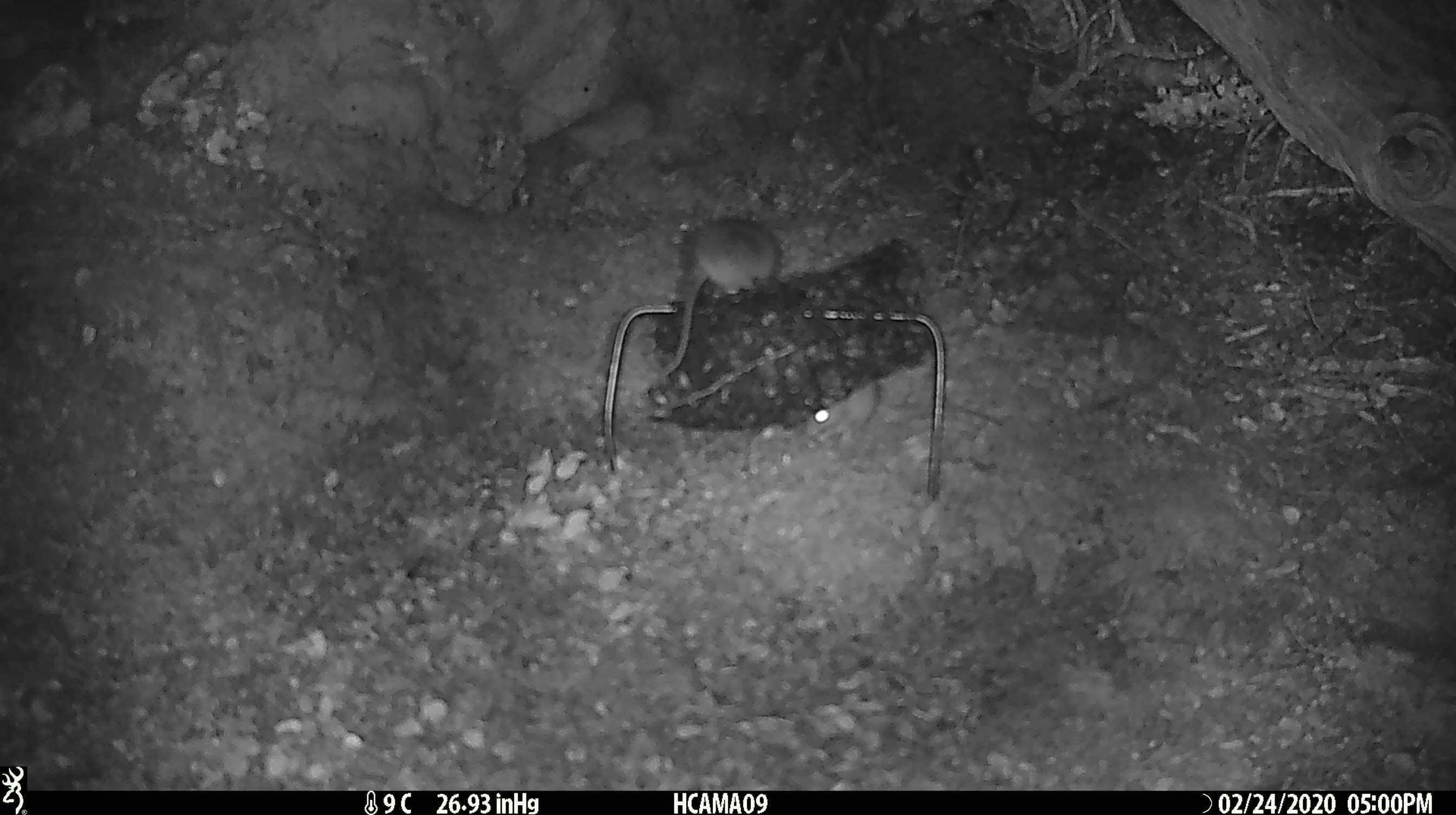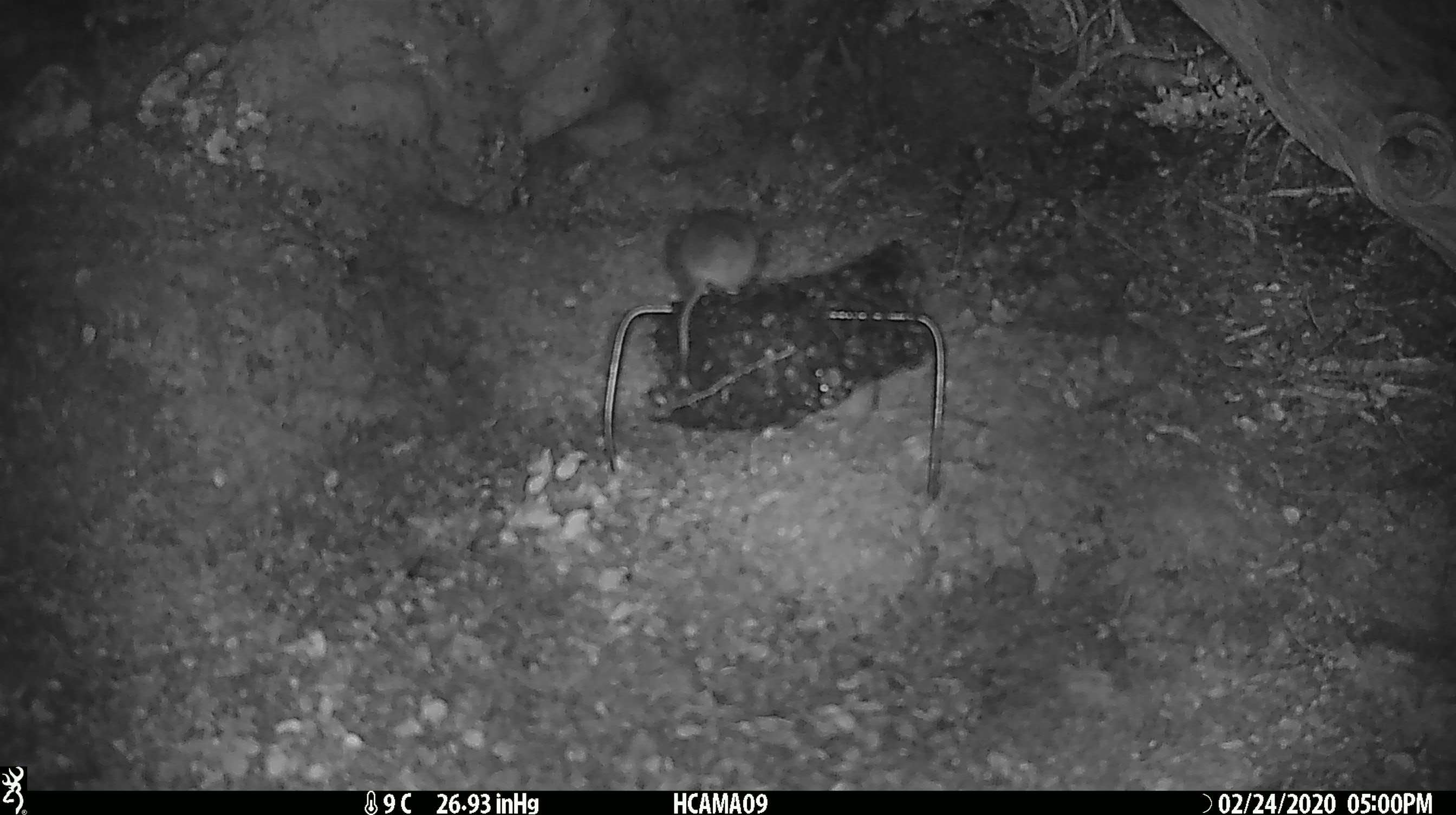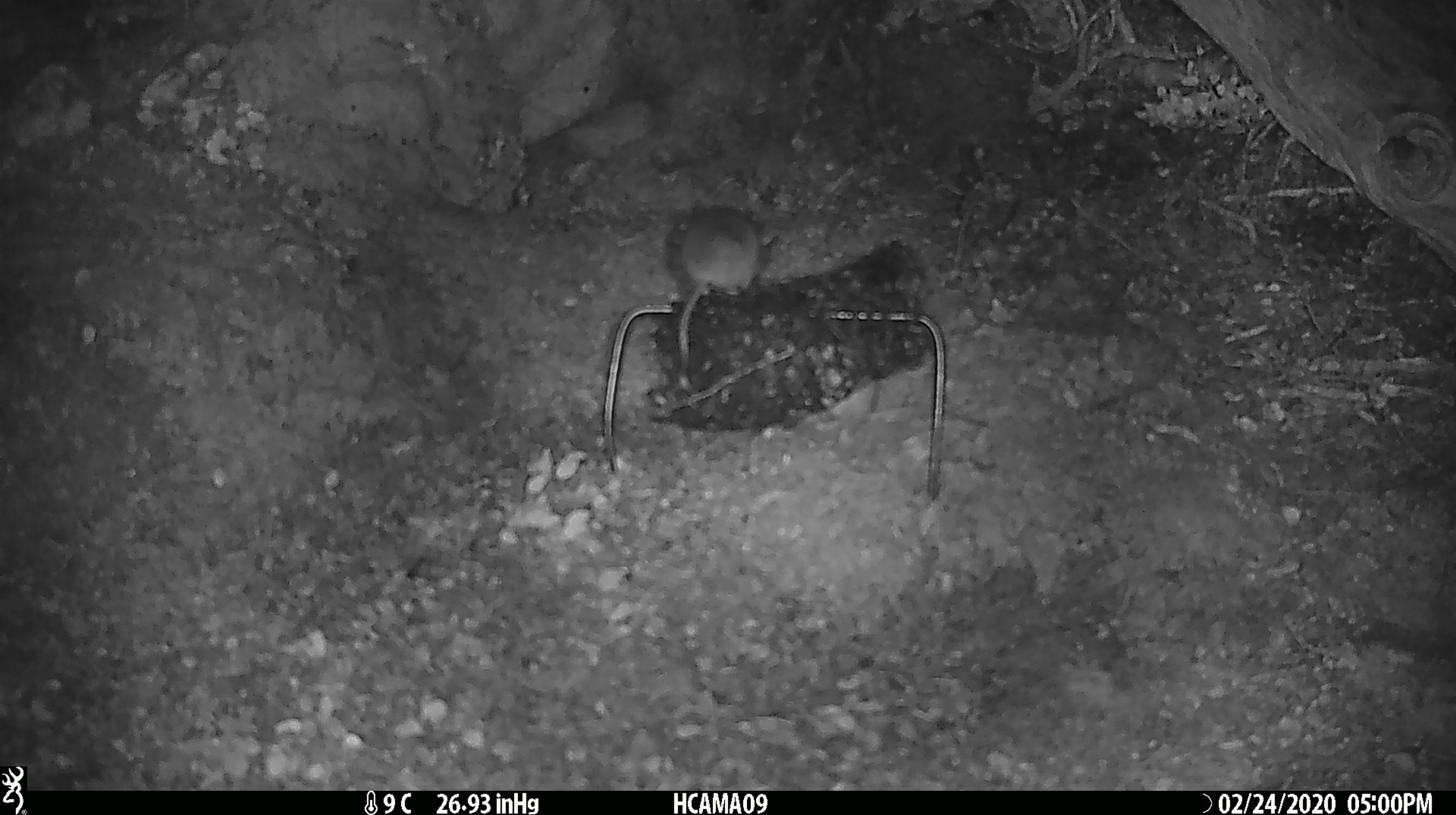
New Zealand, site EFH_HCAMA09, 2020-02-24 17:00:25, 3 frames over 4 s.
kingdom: Animalia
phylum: Chordata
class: Mammalia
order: Rodentia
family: Muridae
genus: Mus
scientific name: Mus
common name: mouse